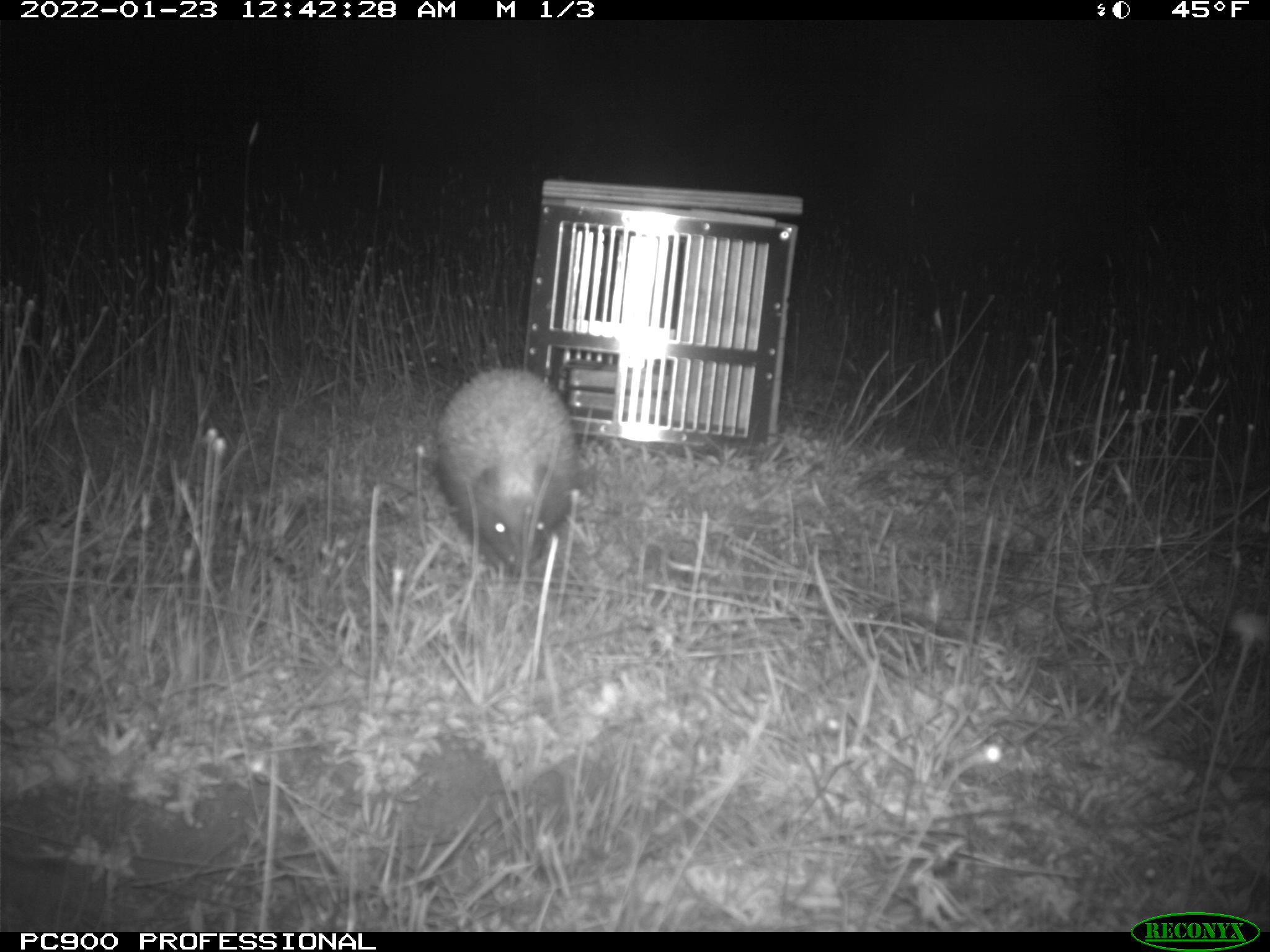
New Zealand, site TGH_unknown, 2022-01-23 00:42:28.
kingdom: Animalia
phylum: Chordata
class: Mammalia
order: Eulipotyphla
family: Erinaceidae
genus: Erinaceus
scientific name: Erinaceus europaeus europaeus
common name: european hedgehog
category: hedgehog